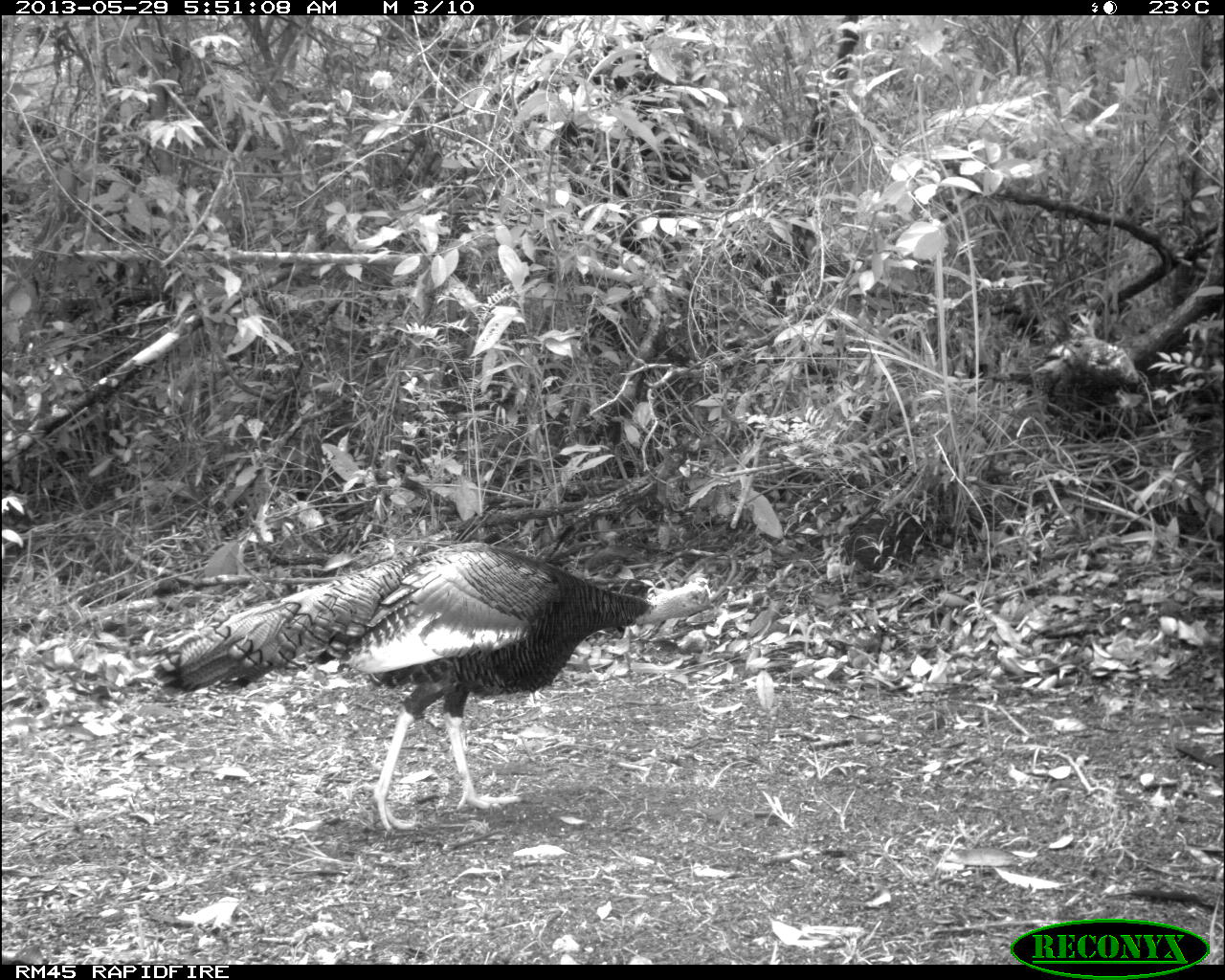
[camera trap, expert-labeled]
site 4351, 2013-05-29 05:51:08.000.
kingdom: Animalia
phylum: Chordata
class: Aves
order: Galliformes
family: Phasianidae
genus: Meleagris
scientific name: Meleagris ocellata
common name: ocellated turkey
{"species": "Meleagris ocellata (ocellated turkey)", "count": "1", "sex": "male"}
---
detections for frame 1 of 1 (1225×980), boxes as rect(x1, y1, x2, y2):
meleagris ocellata: rect(146, 541, 714, 830)